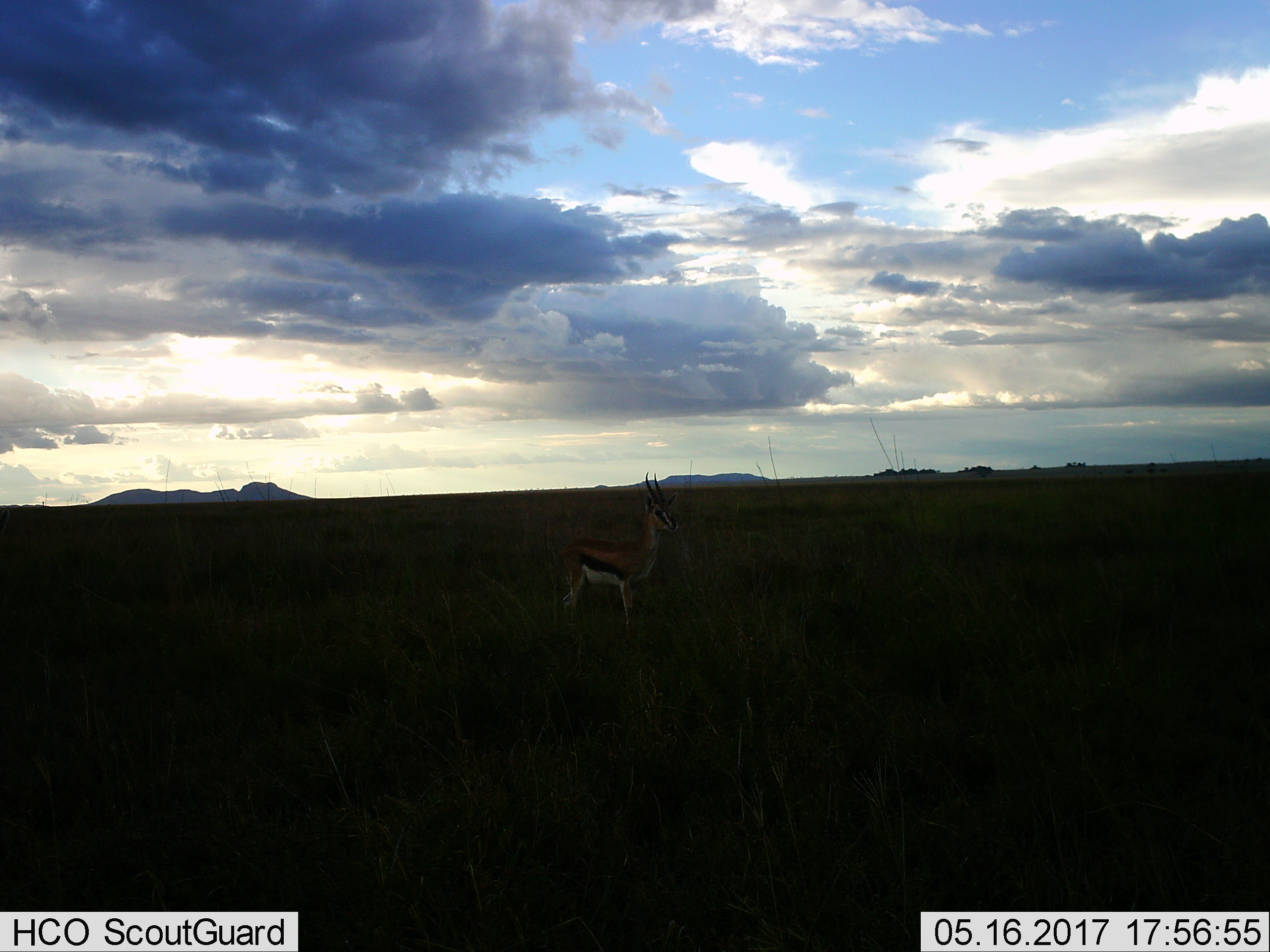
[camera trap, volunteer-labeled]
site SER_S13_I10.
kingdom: Animalia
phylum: Chordata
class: Mammalia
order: Artiodactyla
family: Bovidae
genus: Eudorcas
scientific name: Eudorcas thomsonii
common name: thomson's gazelle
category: gazellethomsons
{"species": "gazellethomsons (thomson's gazelle) (Eudorcas thomsonii)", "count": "1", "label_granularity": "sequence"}